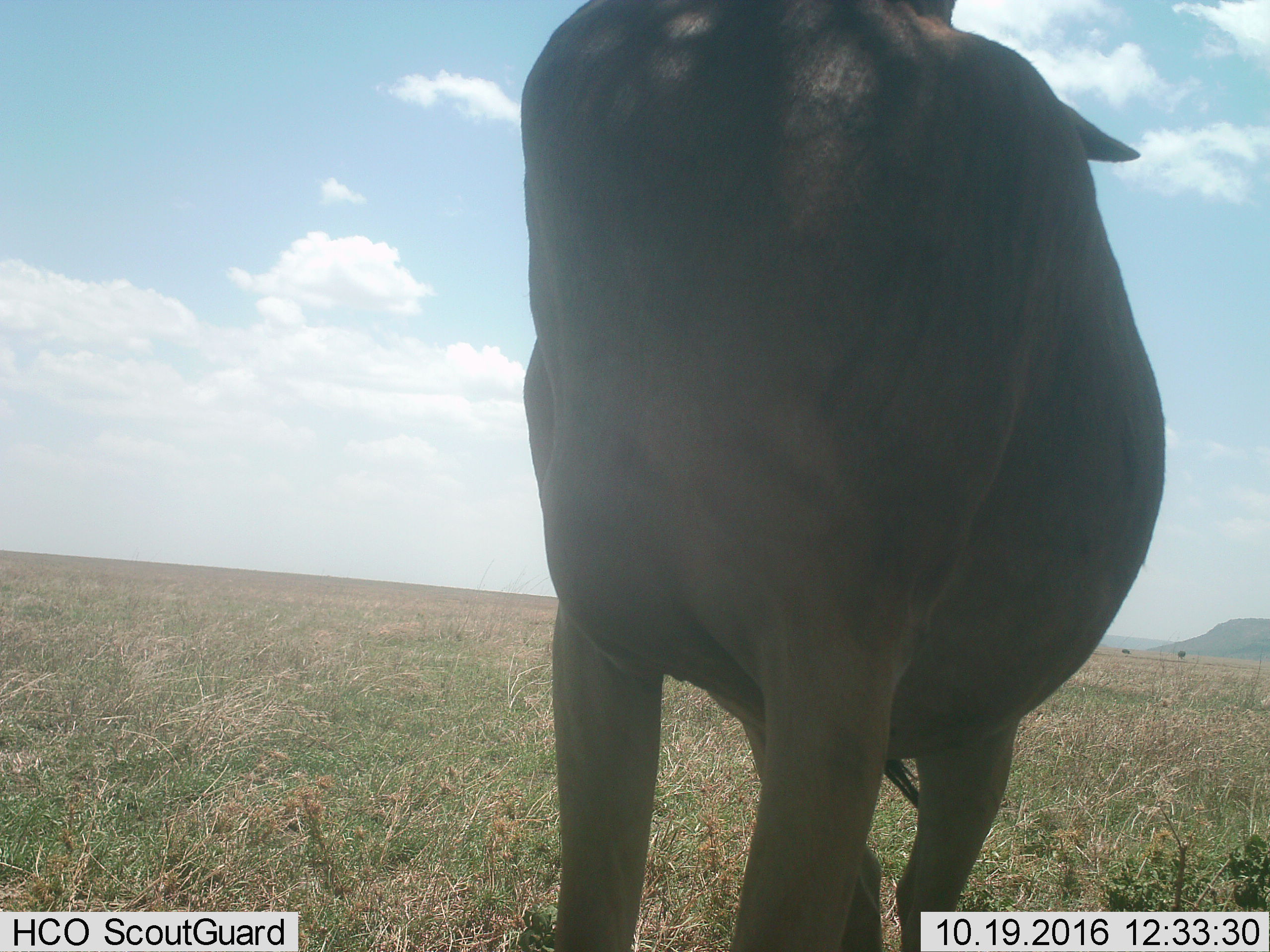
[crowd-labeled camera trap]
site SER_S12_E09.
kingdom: Animalia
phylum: Chordata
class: Mammalia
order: Artiodactyla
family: Bovidae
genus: Connochaetes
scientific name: Connochaetes taurinus taurinus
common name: blue wildebeest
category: wildebeestblue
Wildebeestblue (blue wildebeest) (Connochaetes taurinus taurinus), count 1. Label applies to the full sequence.